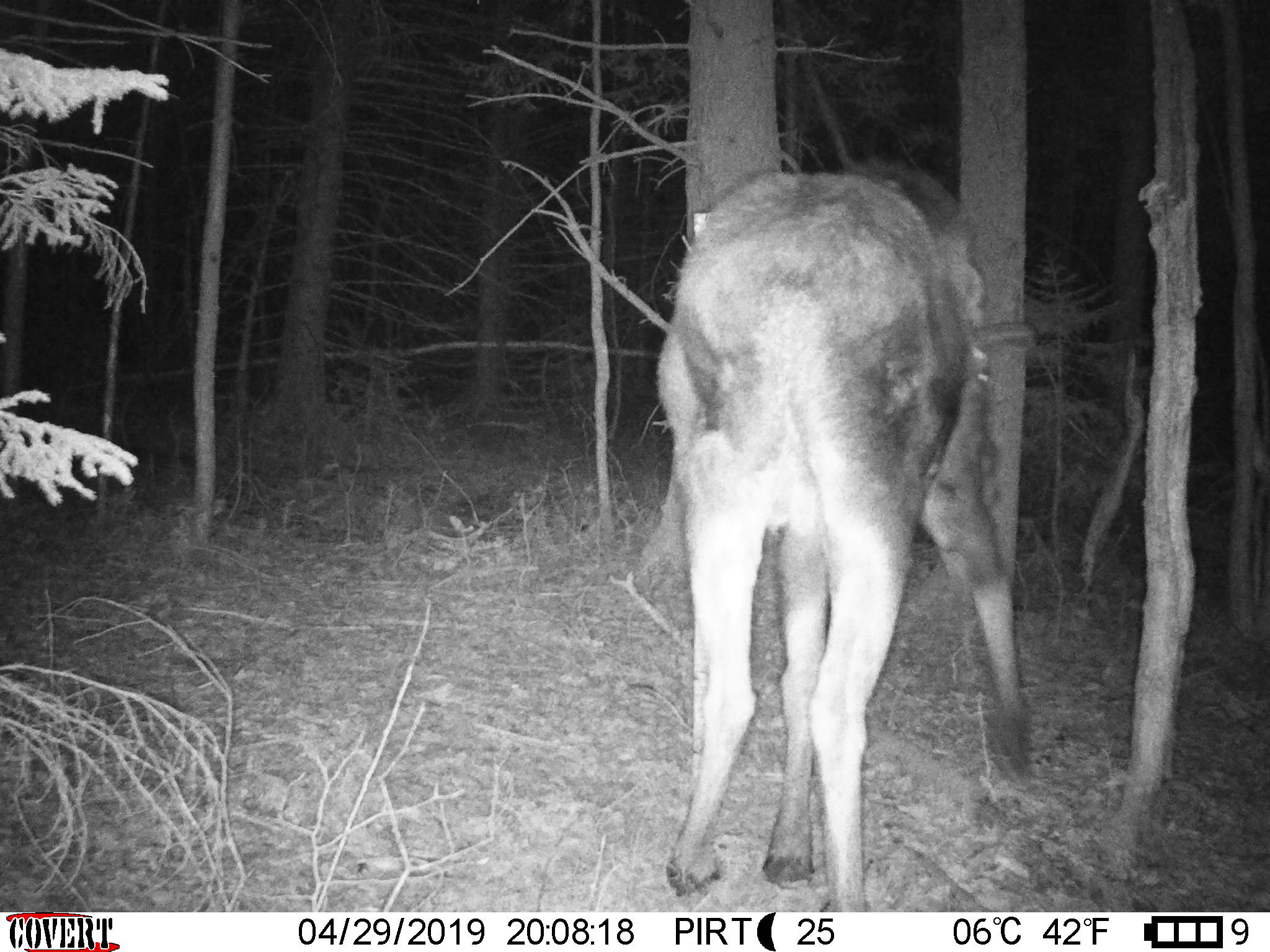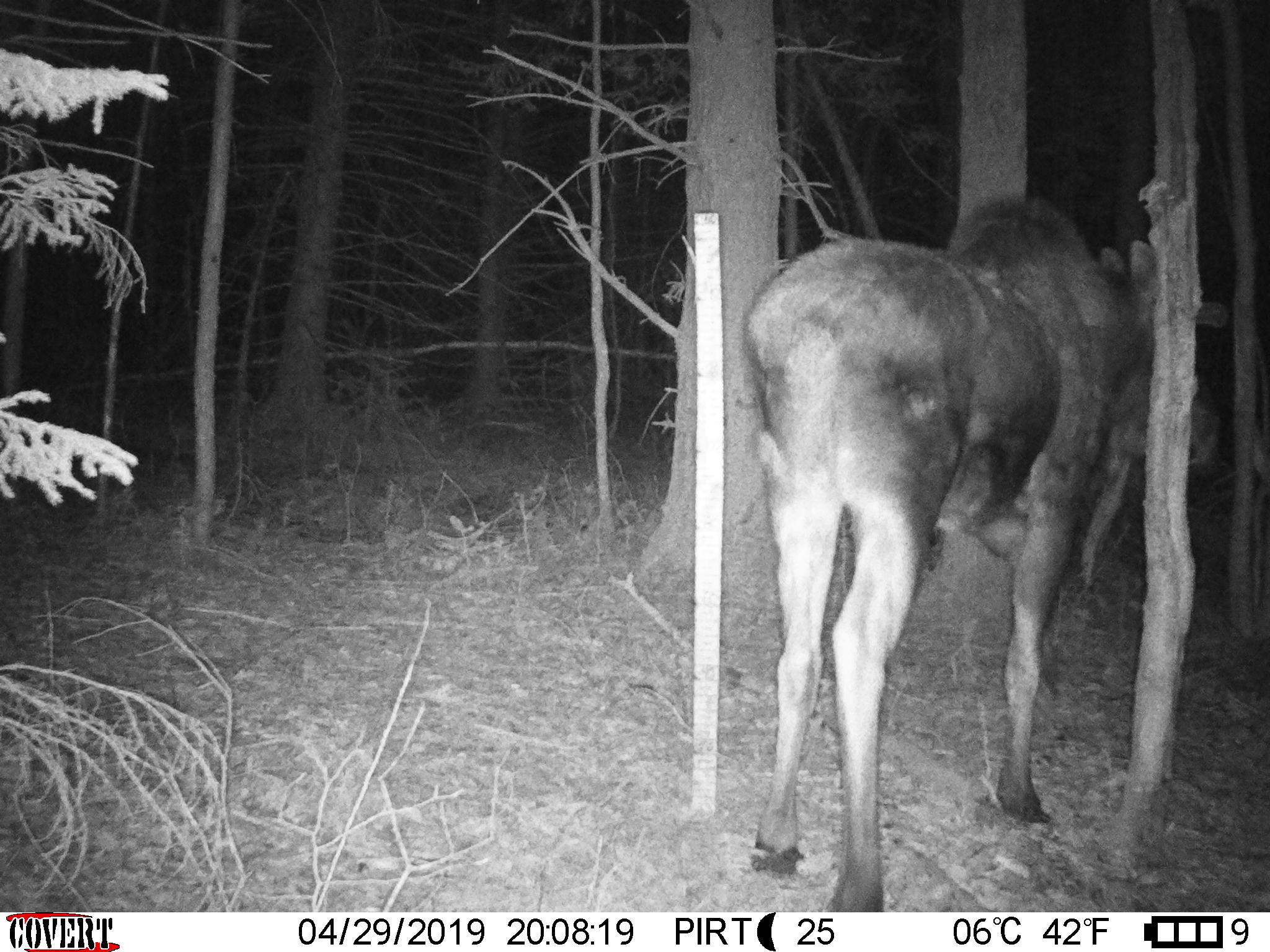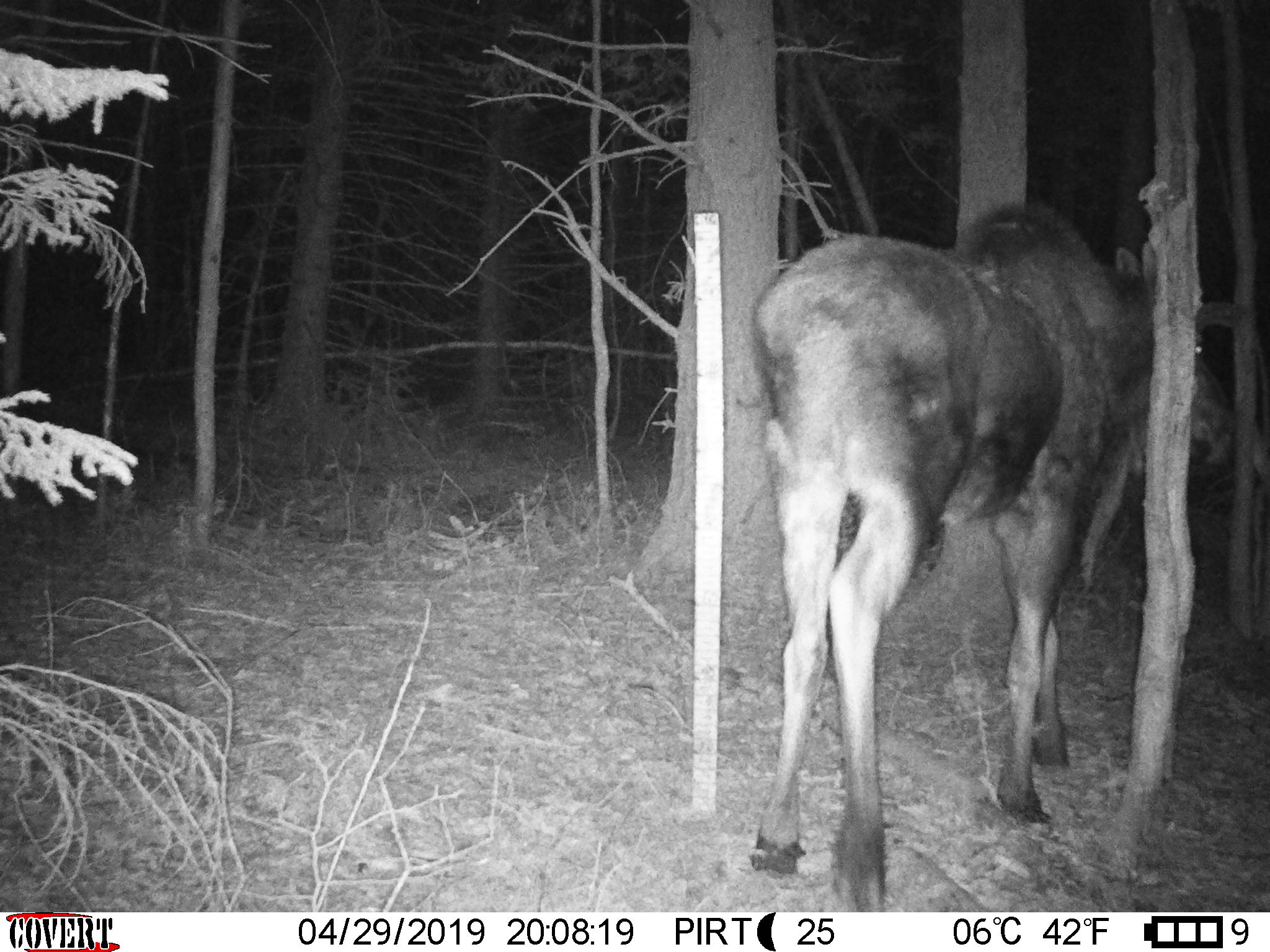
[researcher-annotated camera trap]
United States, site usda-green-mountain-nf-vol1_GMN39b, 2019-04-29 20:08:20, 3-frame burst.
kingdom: Animalia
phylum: Chordata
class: Mammalia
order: Artiodactyla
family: Cervidae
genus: Alces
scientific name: Alces alces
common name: moose